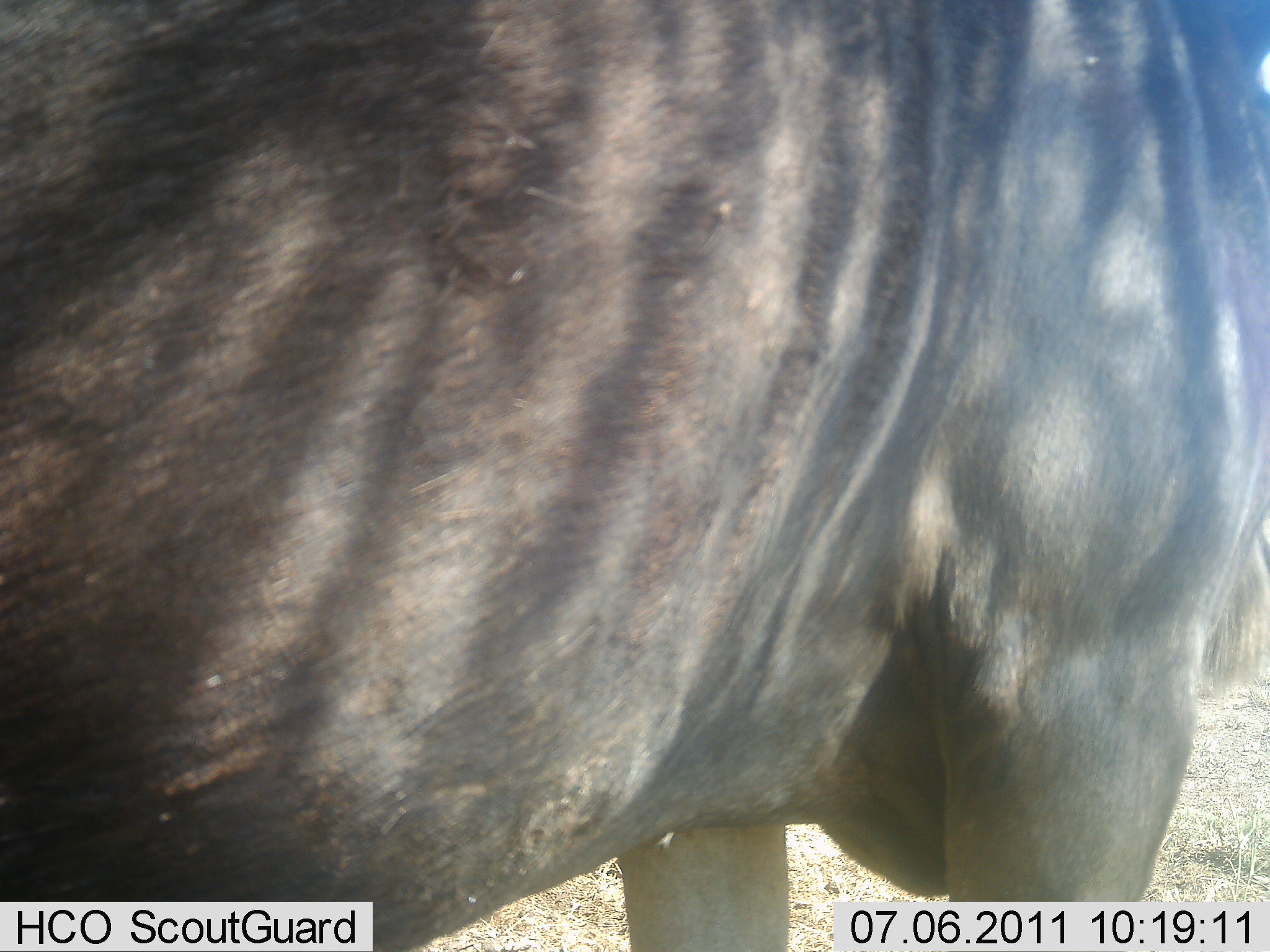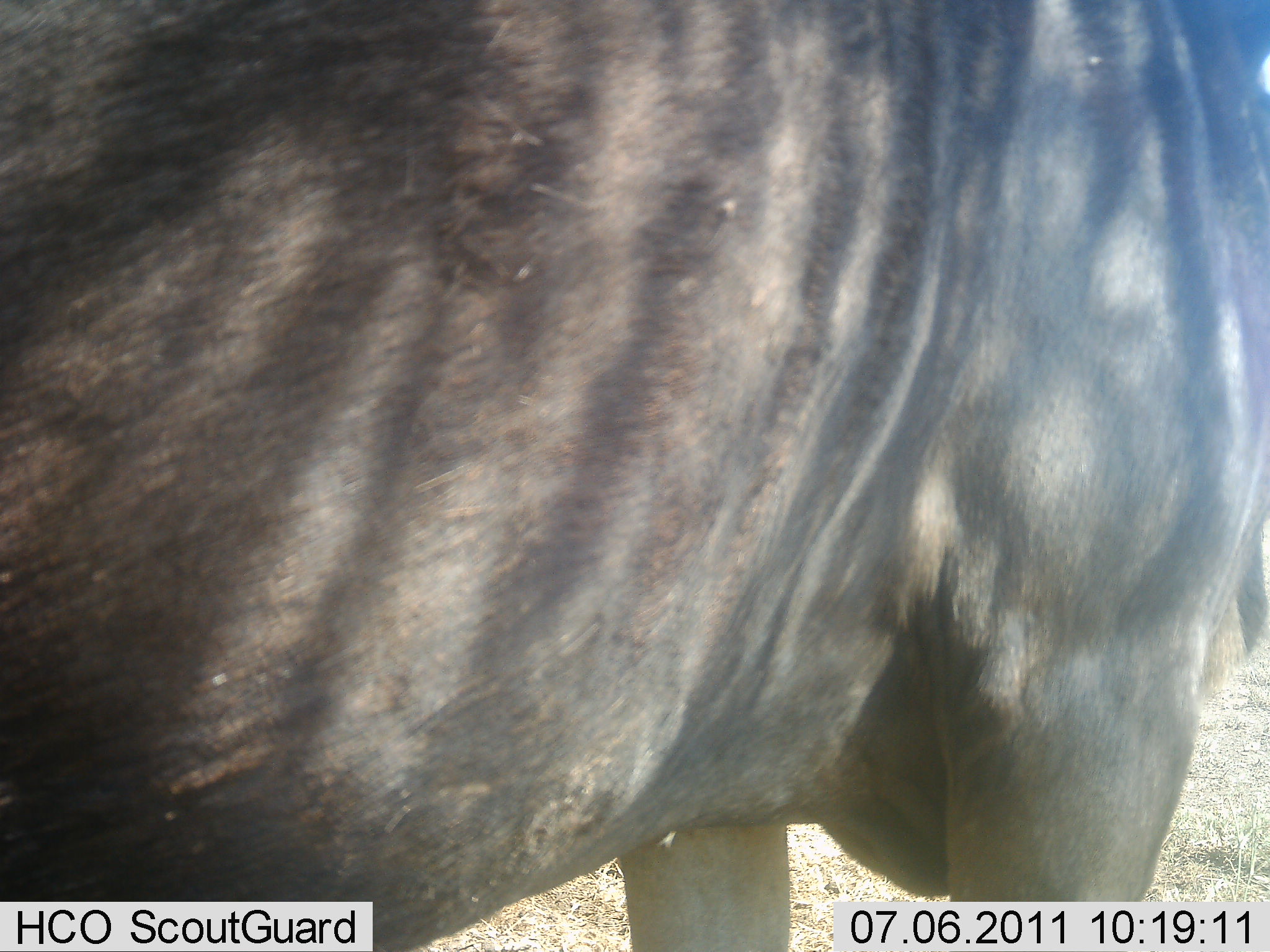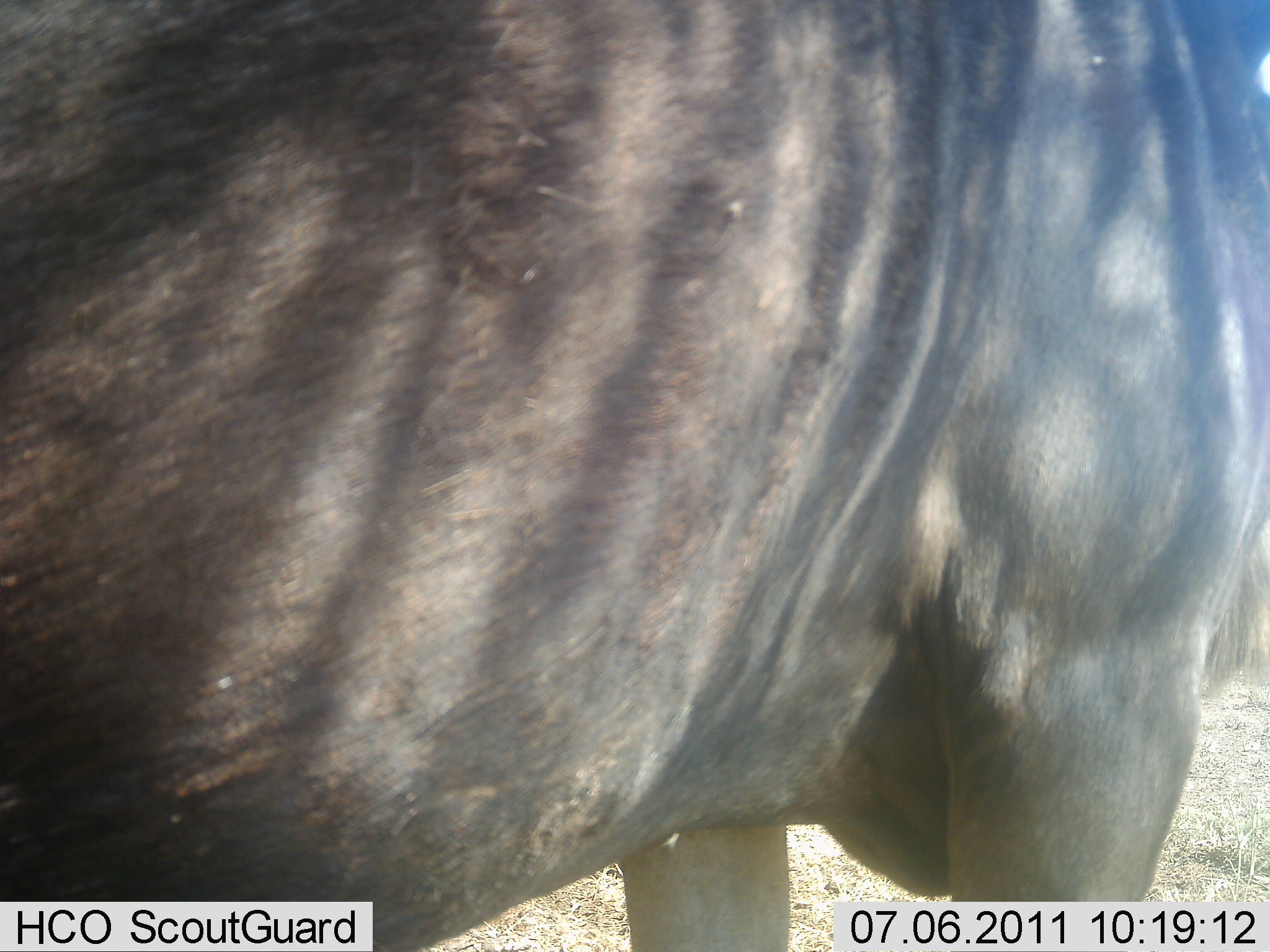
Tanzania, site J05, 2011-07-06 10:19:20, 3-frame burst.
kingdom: Animalia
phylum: Chordata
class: Mammalia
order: Artiodactyla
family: Bovidae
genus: Connochaetes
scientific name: Connochaetes taurinus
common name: blue wildebeest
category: wildebeest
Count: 1.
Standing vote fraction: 100%.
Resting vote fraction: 0%.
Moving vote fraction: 0%.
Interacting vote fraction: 0%.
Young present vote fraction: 0%.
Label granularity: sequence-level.